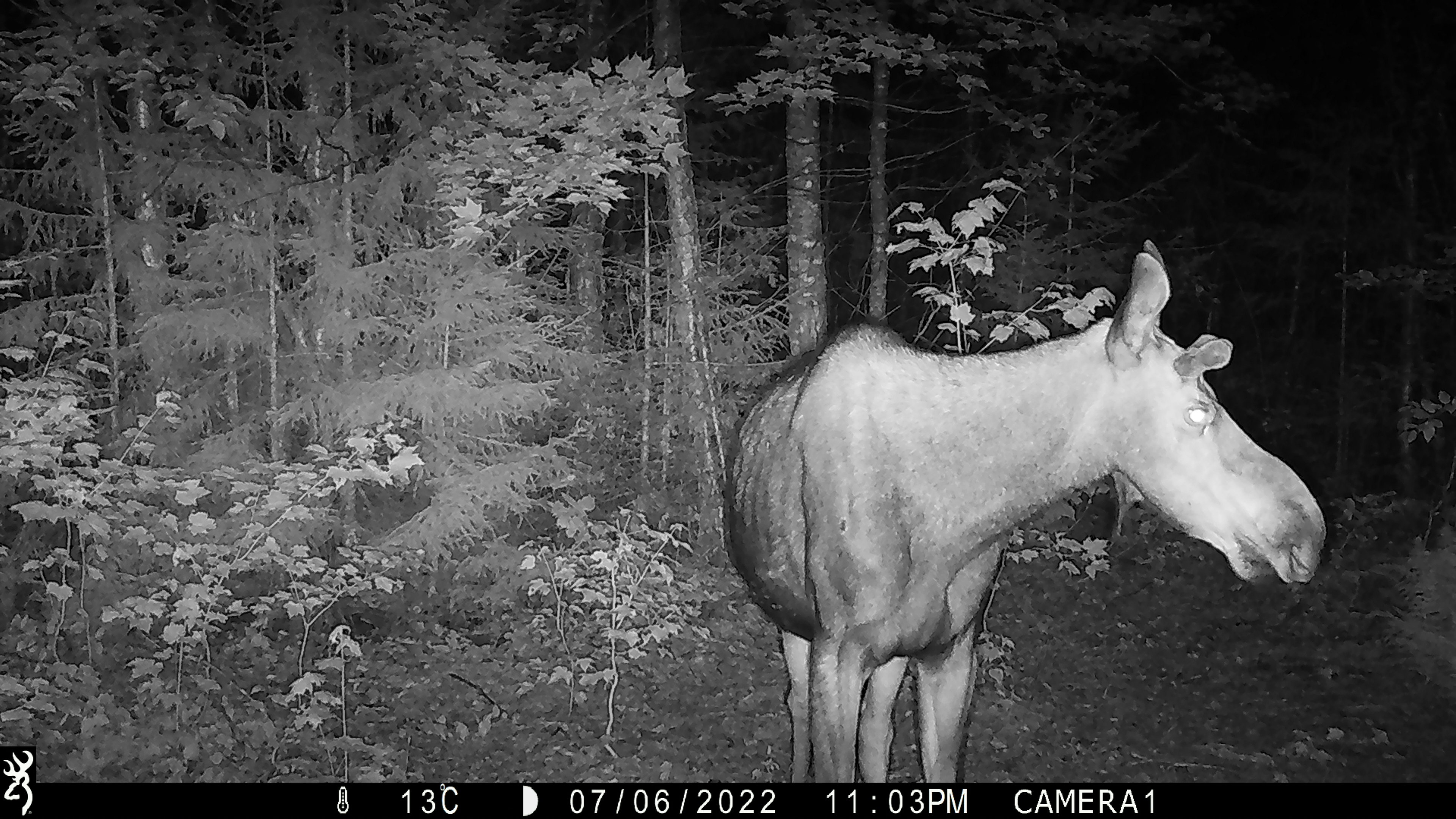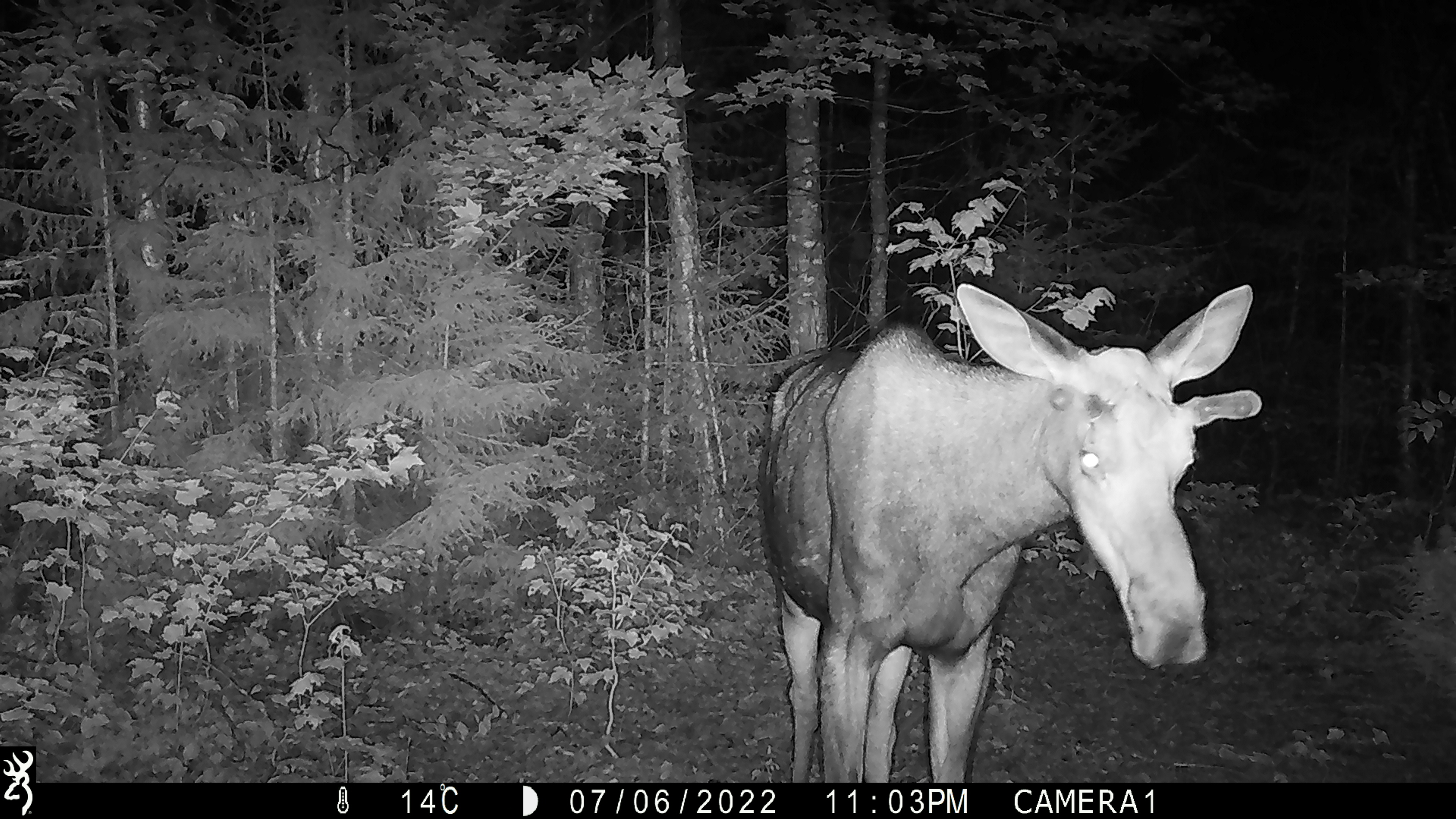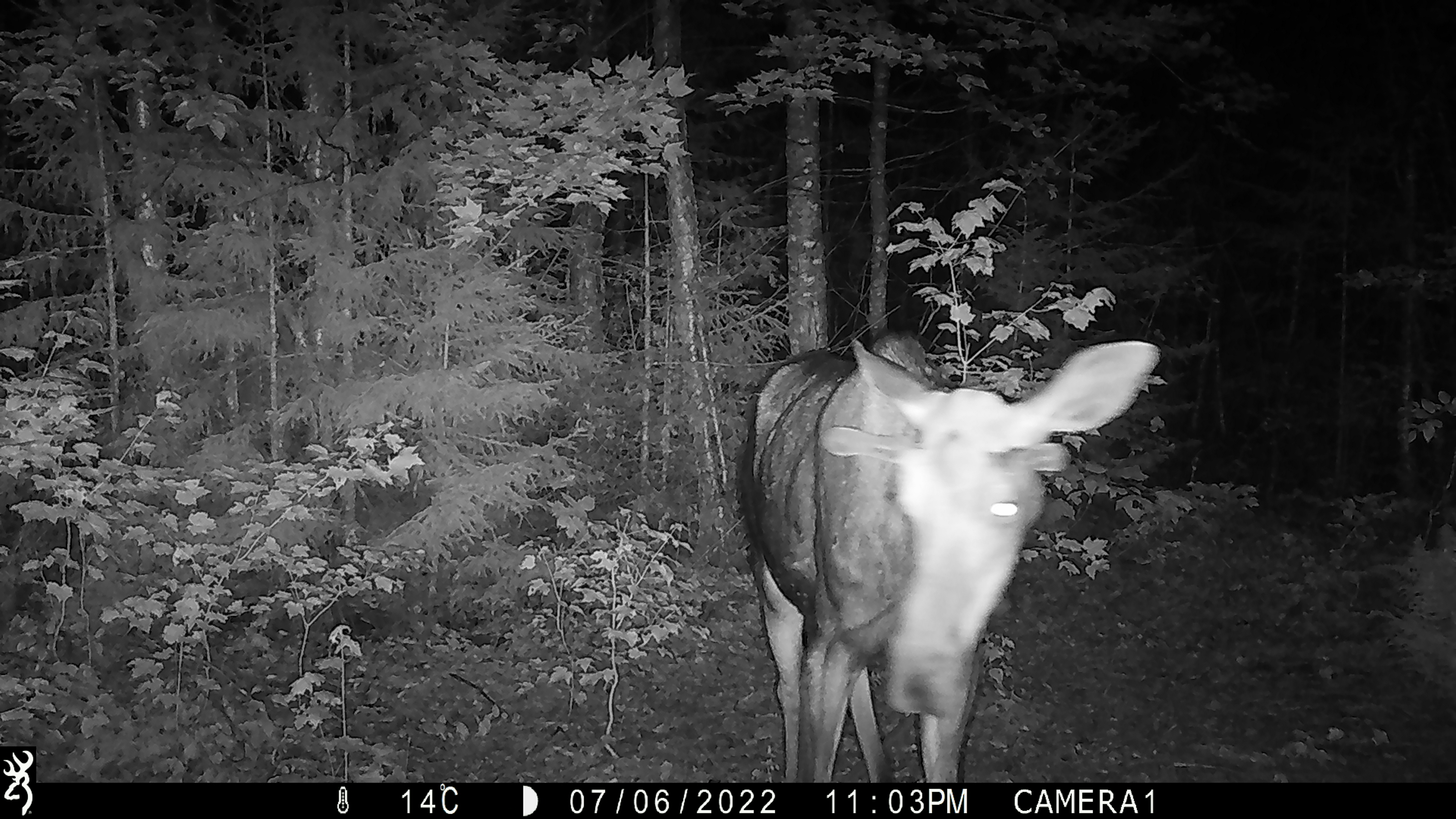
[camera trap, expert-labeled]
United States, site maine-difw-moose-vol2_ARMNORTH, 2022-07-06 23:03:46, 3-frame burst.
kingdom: Animalia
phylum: Chordata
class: Mammalia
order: Artiodactyla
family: Cervidae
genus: Alces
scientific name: Alces alces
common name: moose